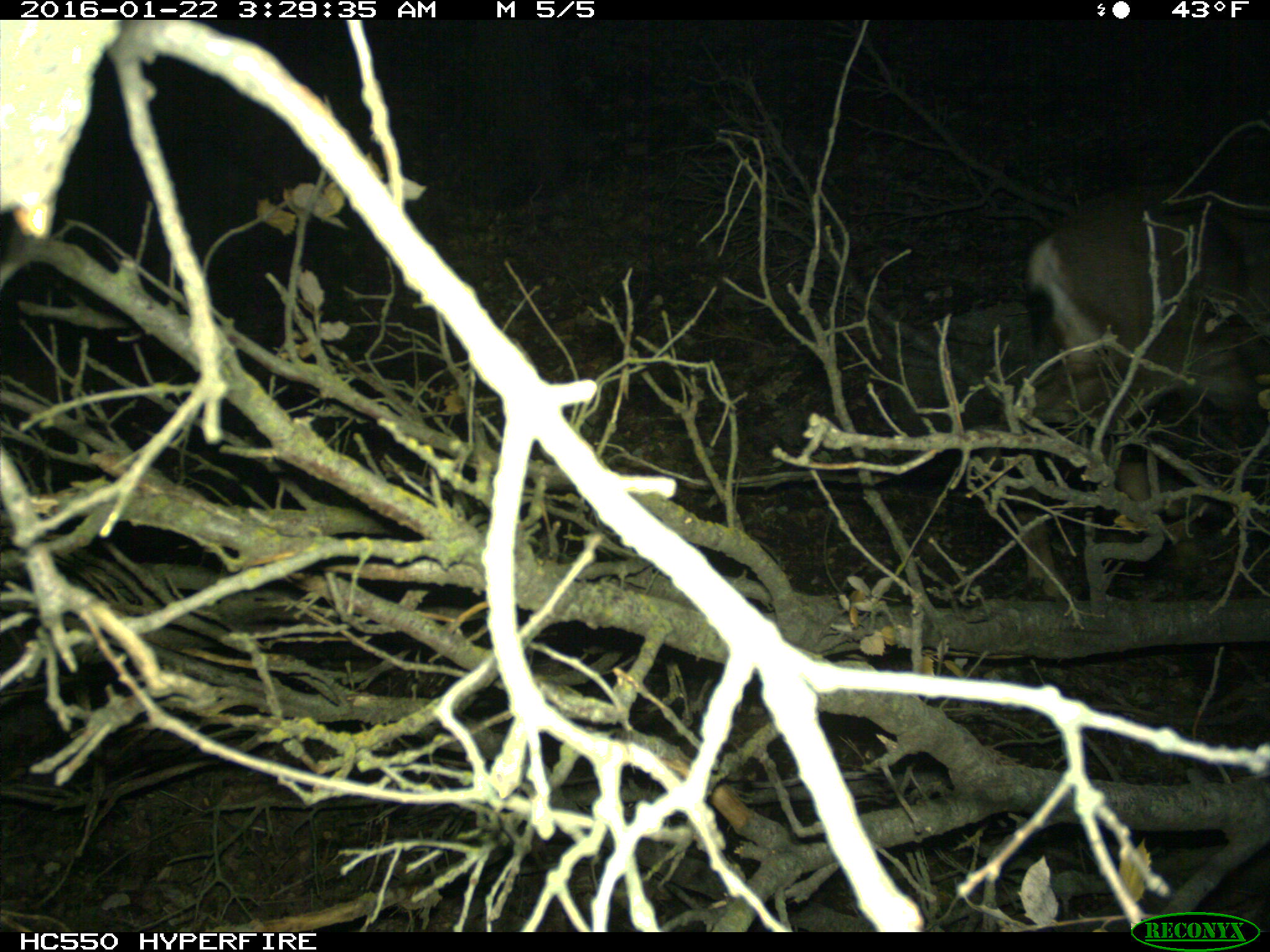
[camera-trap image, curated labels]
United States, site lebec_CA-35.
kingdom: Animalia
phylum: Chordata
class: Mammalia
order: Artiodactyla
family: Cervidae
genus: Odocoileus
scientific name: Odocoileus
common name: deer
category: unidentified deer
Unidentified deer (deer) (Odocoileus).